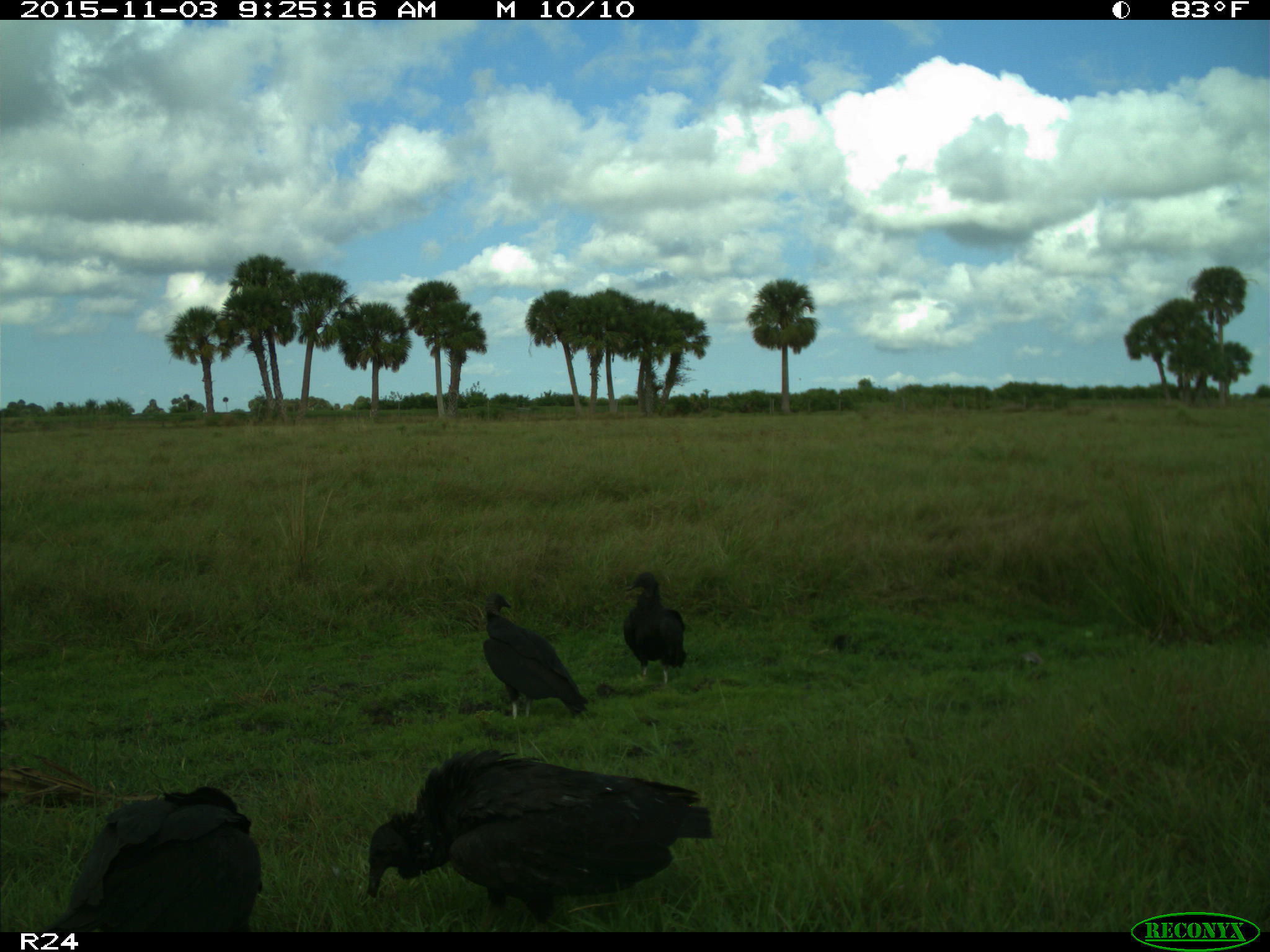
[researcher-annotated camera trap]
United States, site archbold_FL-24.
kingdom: Animalia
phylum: Chordata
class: Aves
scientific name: Aves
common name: birds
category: unidentified bird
Unidentified bird (birds) (Aves).